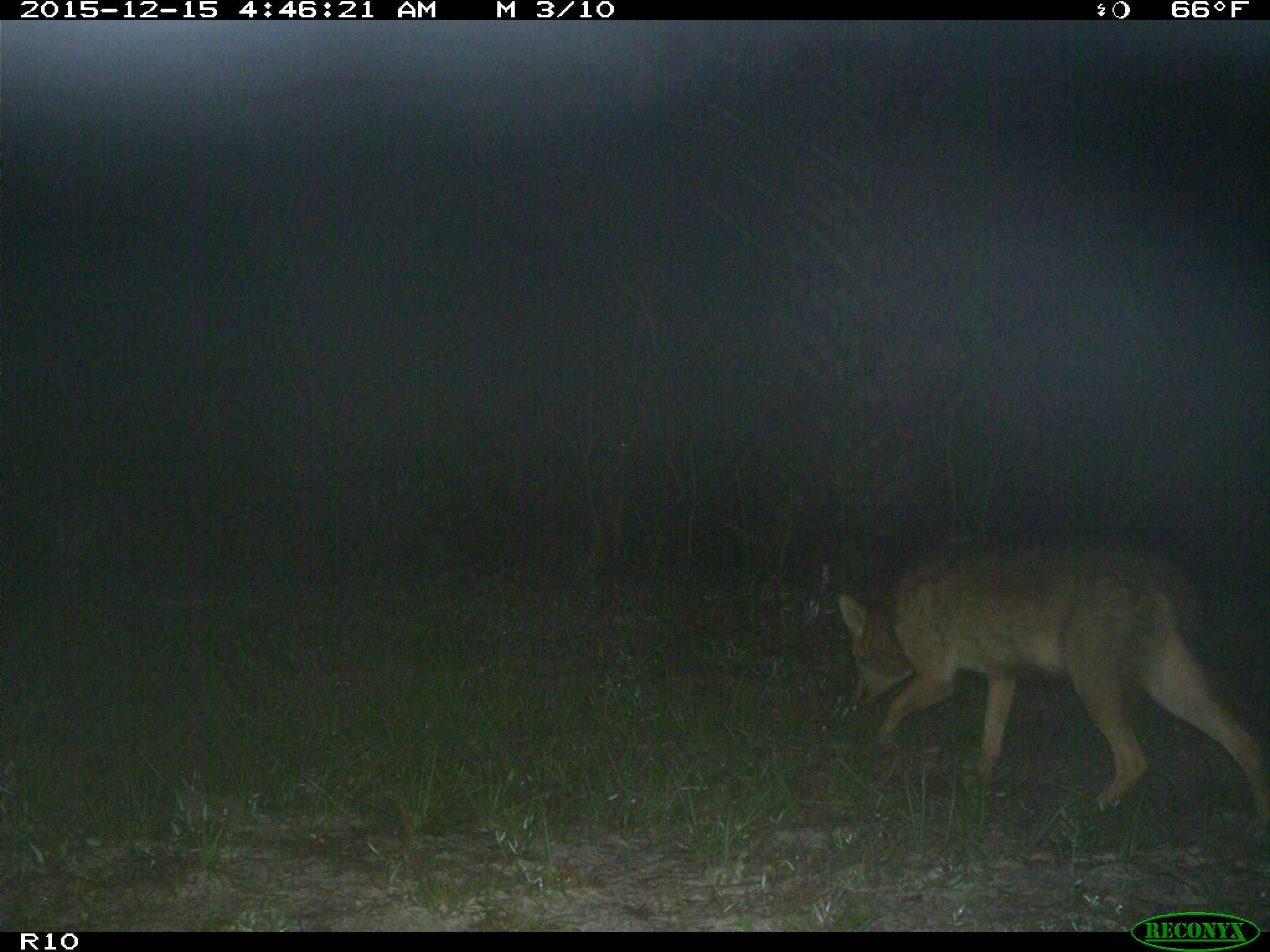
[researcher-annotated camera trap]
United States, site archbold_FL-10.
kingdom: Animalia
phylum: Chordata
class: Mammalia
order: Carnivora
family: Canidae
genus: Canis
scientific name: Canis latrans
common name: coyote